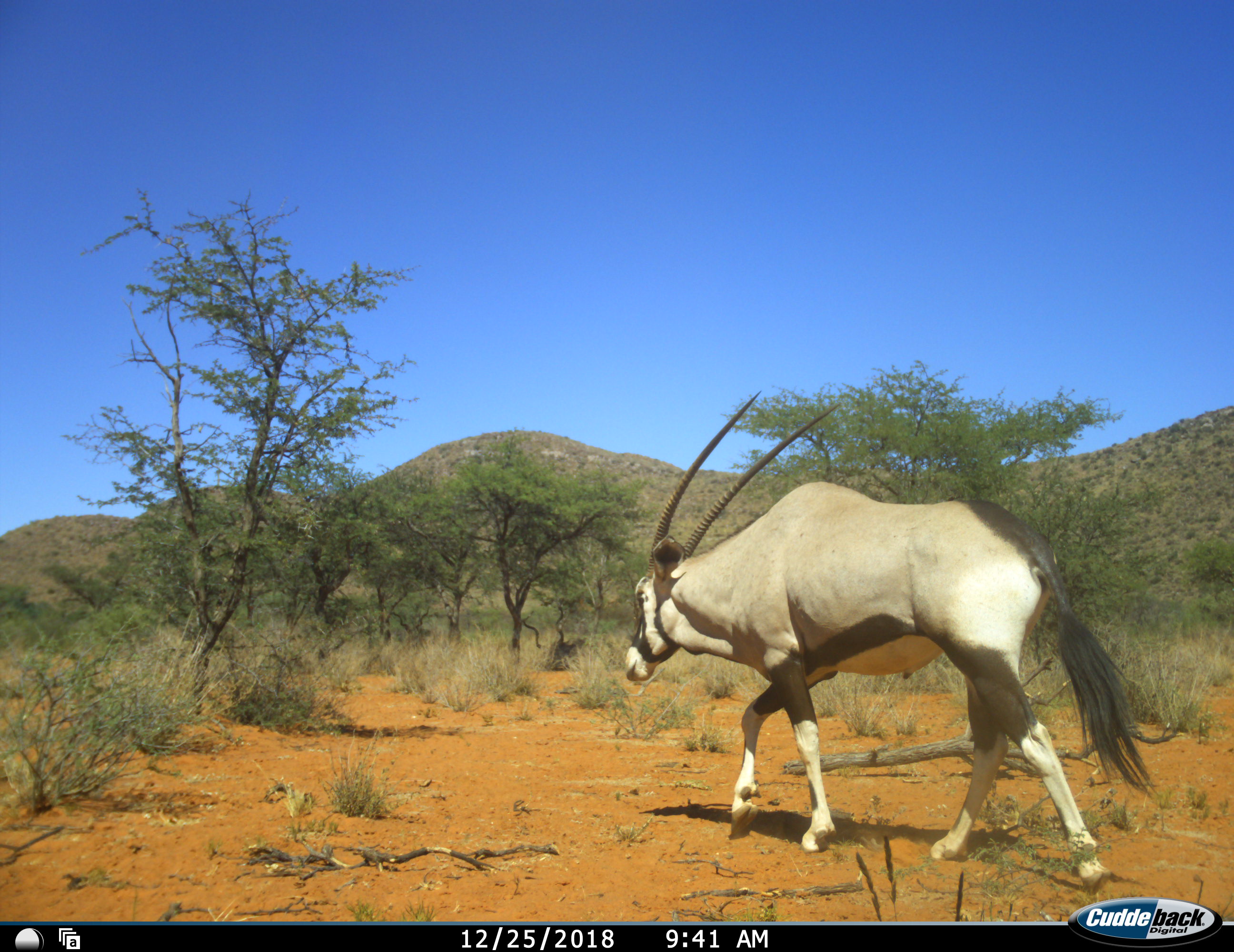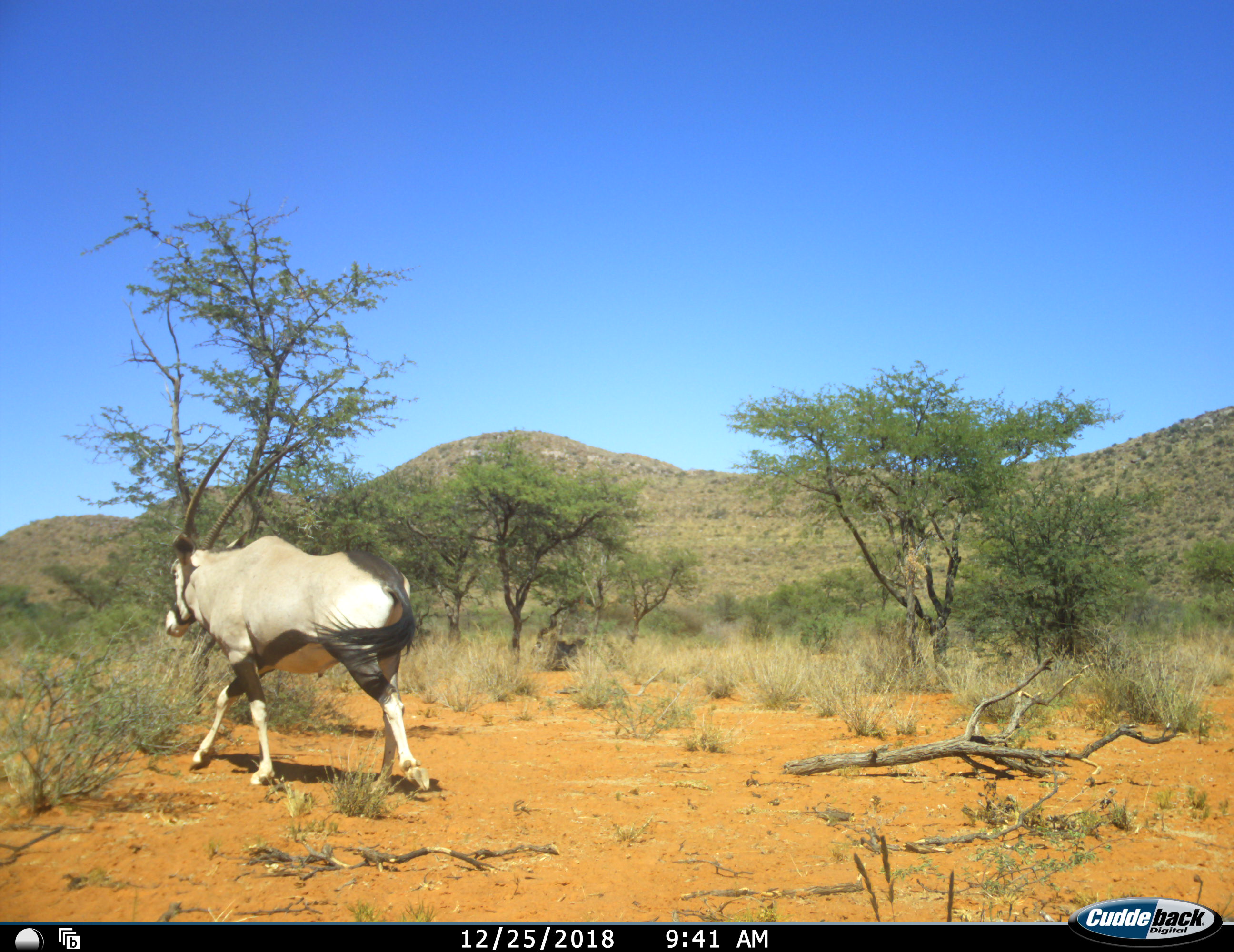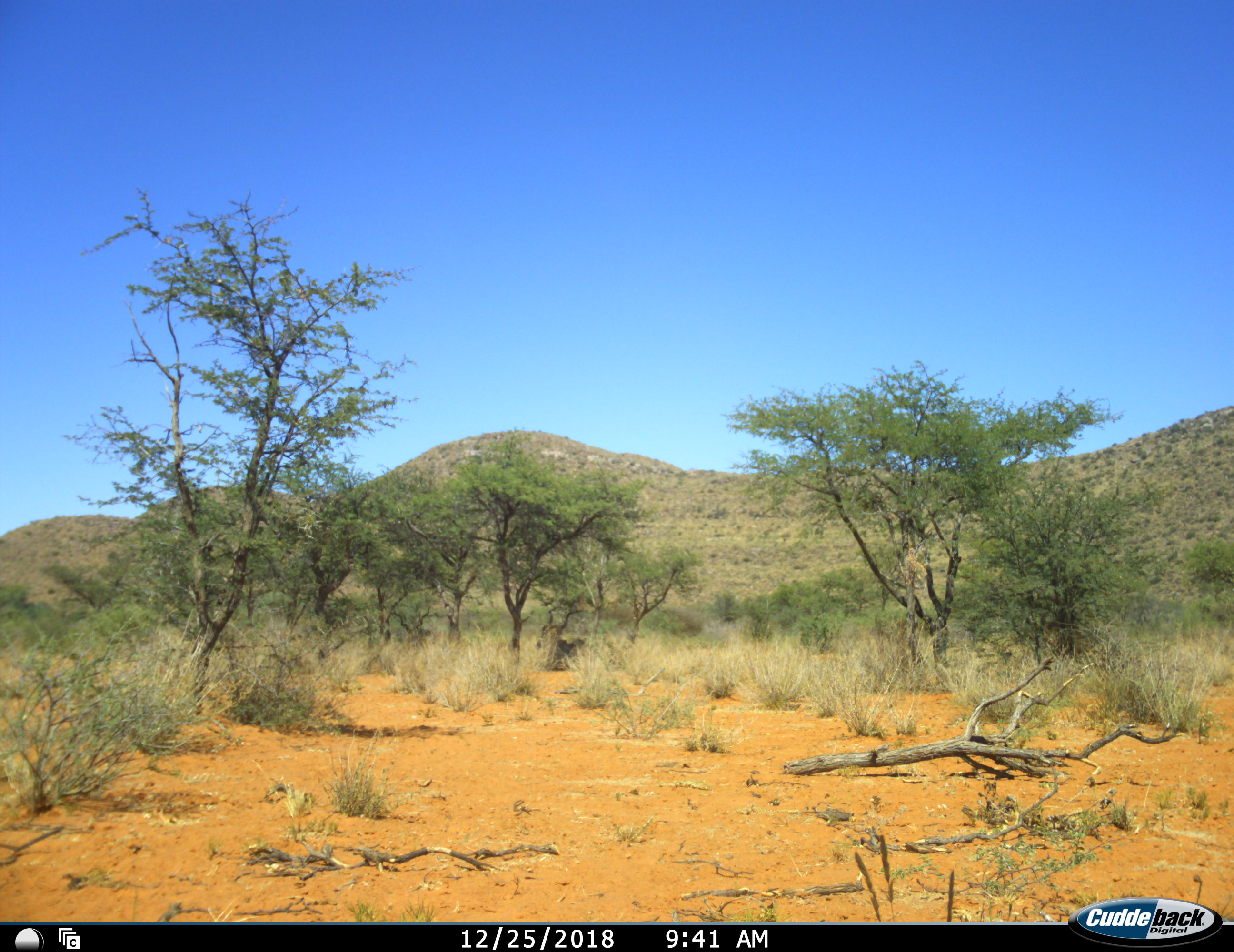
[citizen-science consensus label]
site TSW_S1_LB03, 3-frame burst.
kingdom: Animalia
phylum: Chordata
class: Mammalia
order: Artiodactyla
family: Bovidae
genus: Oryx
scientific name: Oryx gazella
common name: gemsbok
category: oryx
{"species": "oryx (gemsbok) (Oryx gazella)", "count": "1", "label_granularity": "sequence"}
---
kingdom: Animalia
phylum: Chordata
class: Mammalia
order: Artiodactyla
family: Bovidae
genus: Tragelaphus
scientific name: Tragelaphus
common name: kudu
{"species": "kudu (Tragelaphus)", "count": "1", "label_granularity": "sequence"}